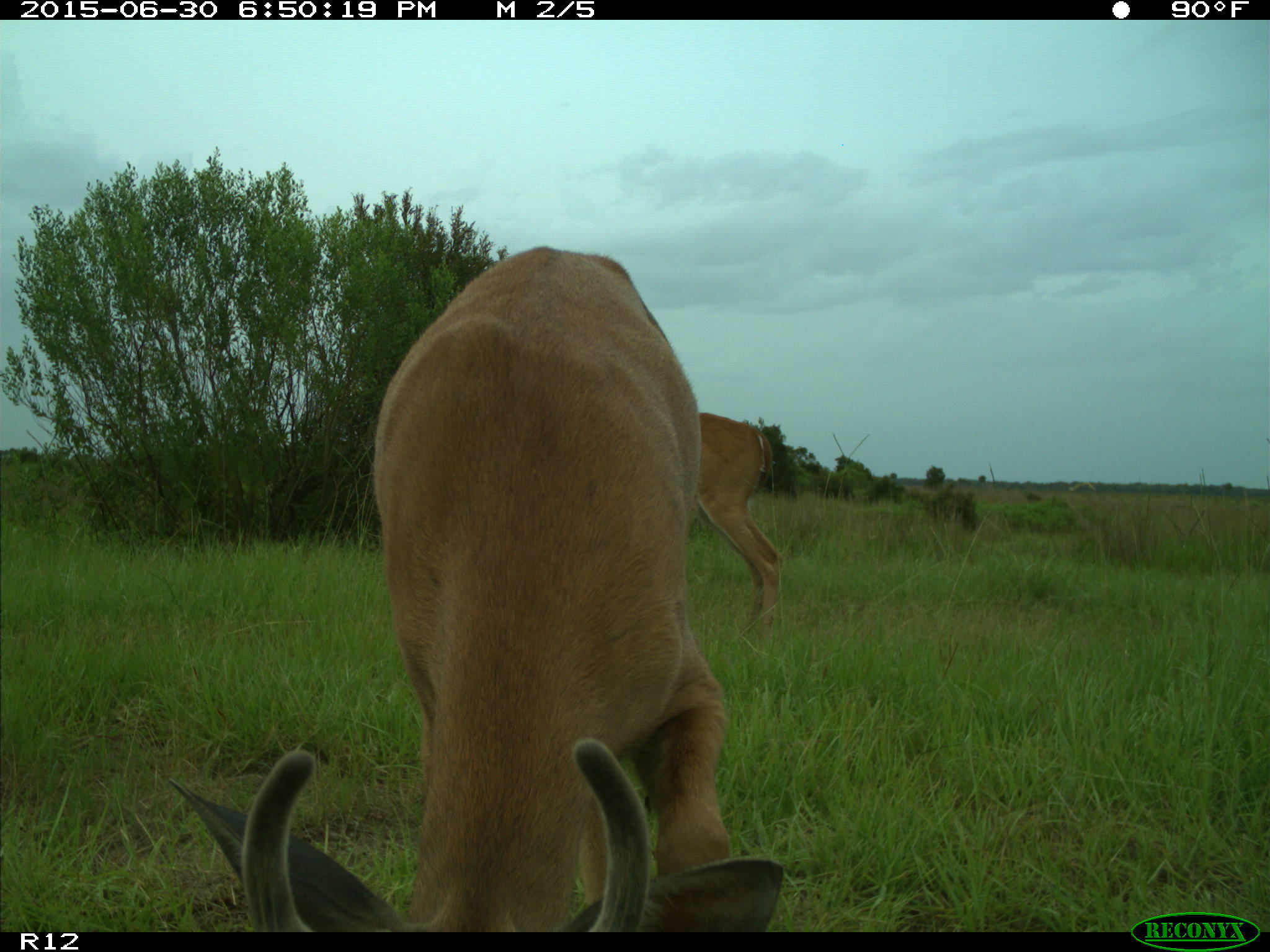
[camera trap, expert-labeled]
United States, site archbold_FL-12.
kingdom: Animalia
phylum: Chordata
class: Mammalia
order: Artiodactyla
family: Cervidae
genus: Odocoileus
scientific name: Odocoileus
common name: deer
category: unidentified deer